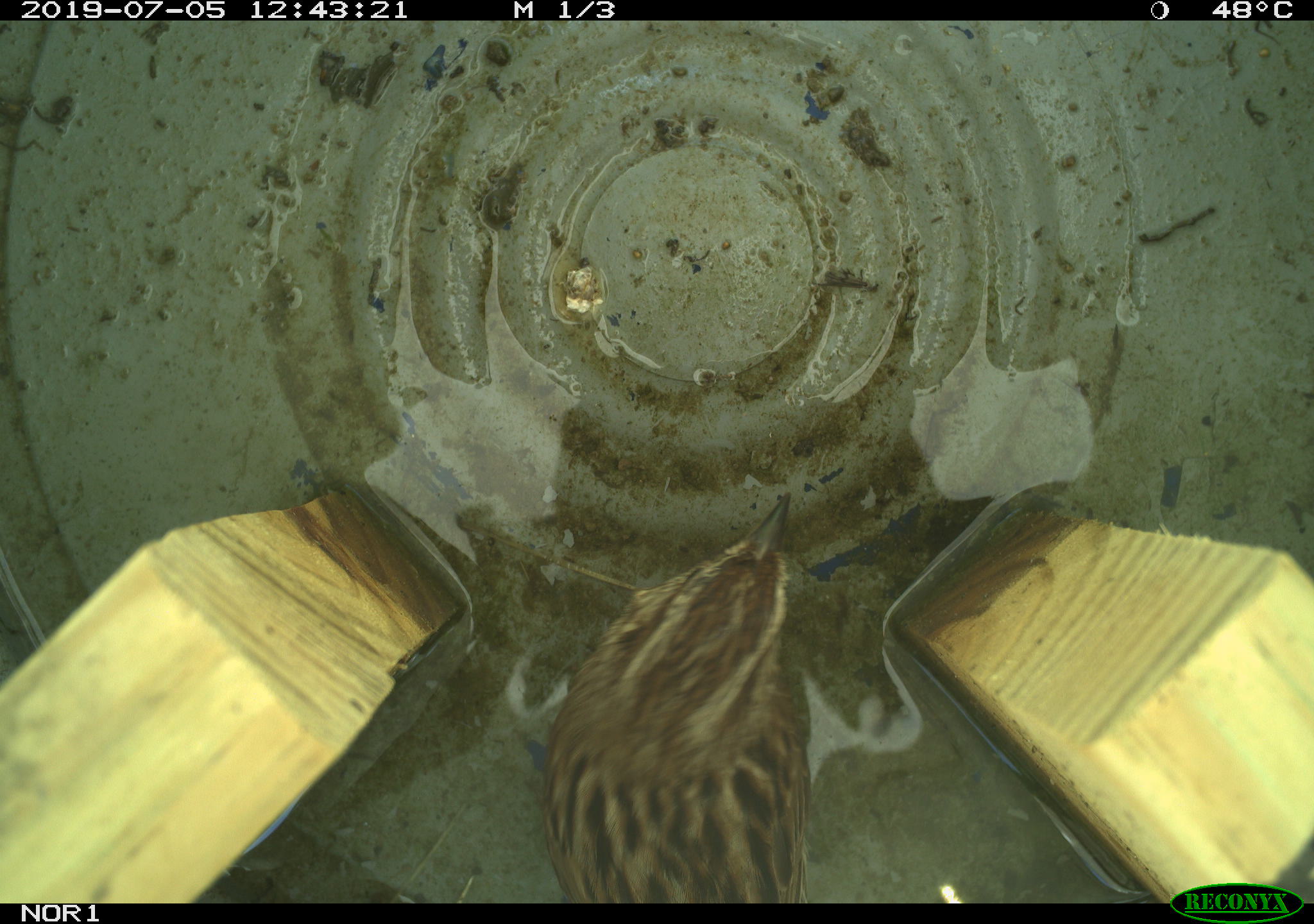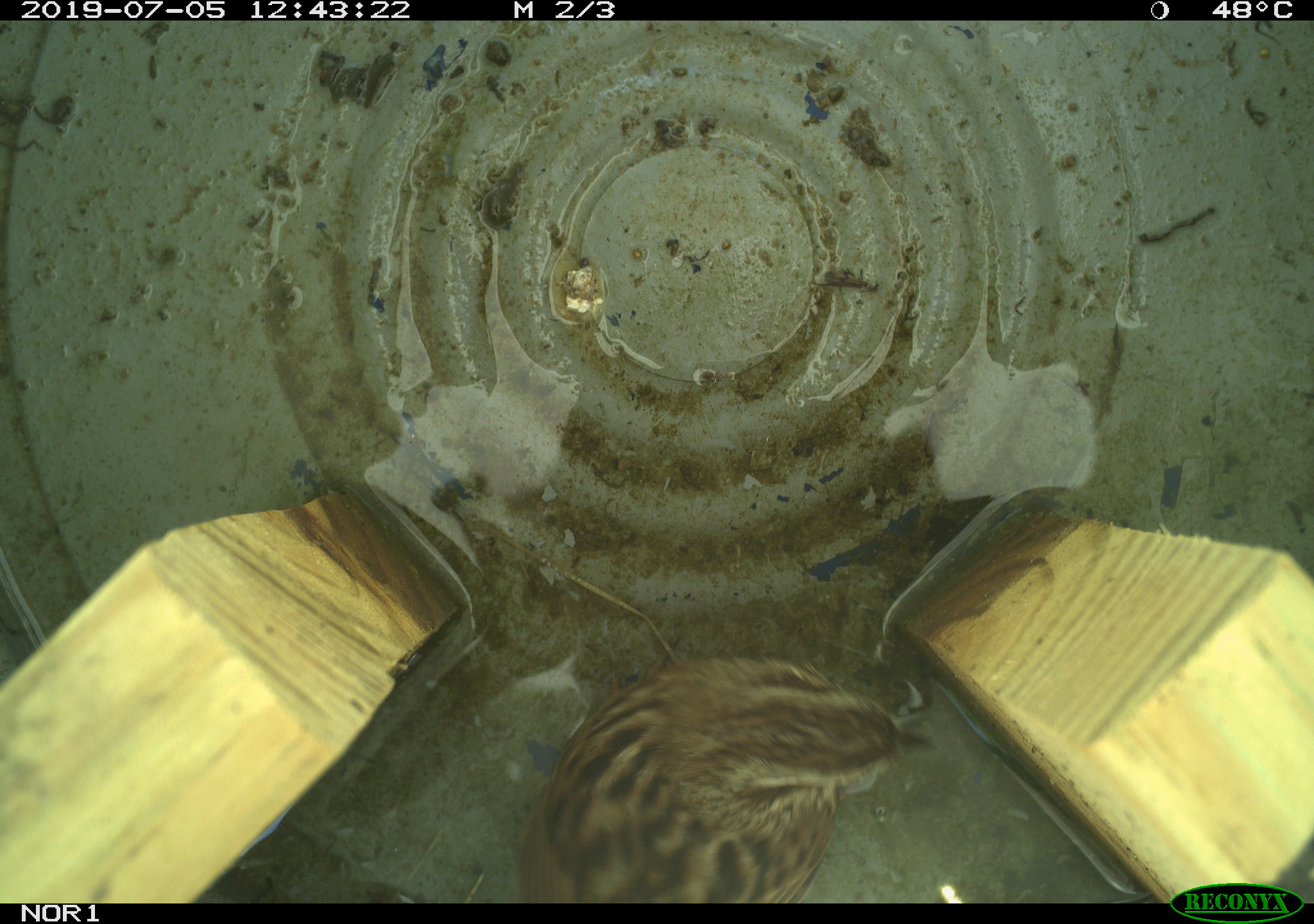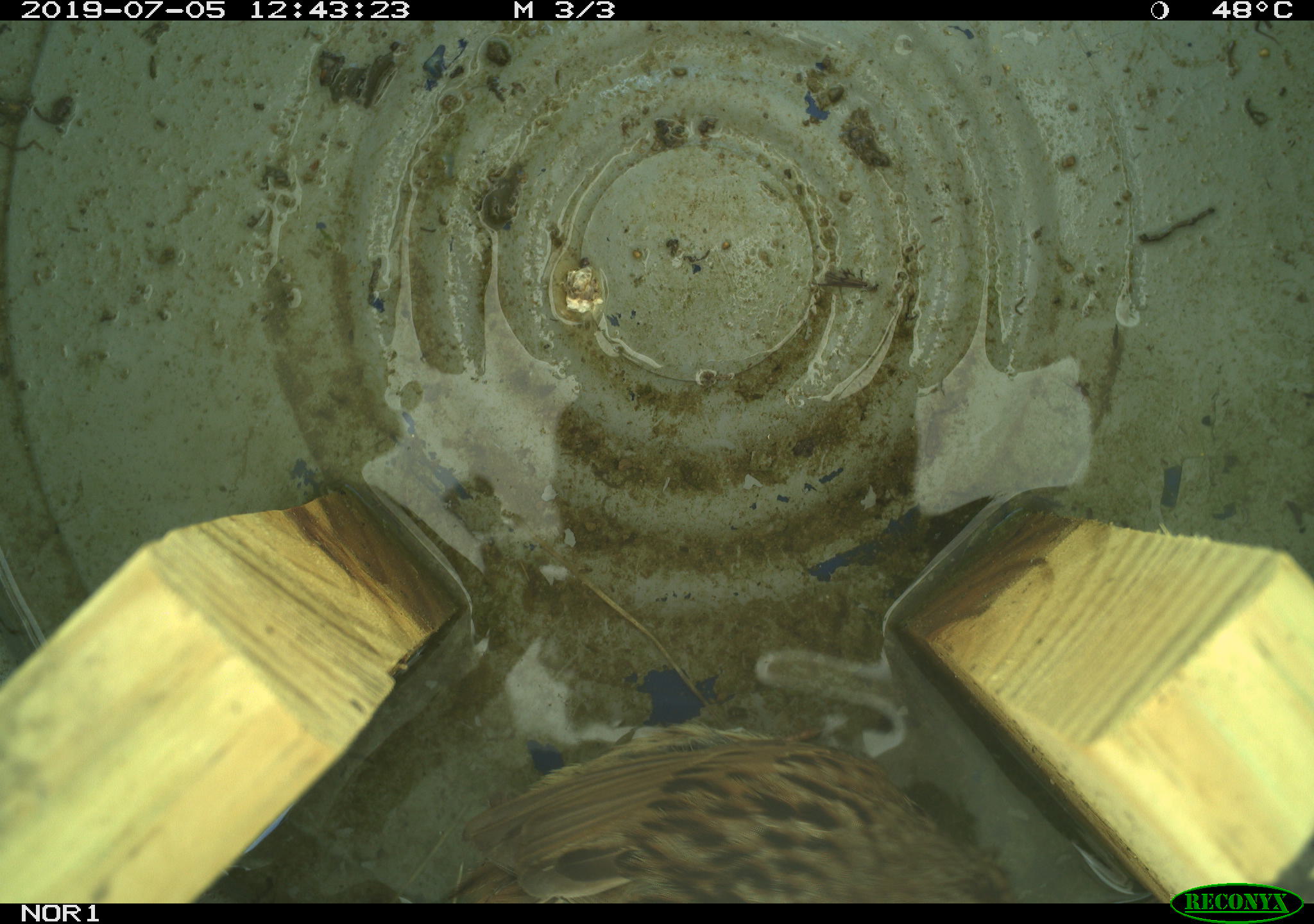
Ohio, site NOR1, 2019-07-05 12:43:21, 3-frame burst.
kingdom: Animalia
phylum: Chordata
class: Aves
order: Passeriformes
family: Passerellidae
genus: Melospiza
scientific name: Melospiza melodia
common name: song sparrow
Song sparrow (Melospiza melodia).